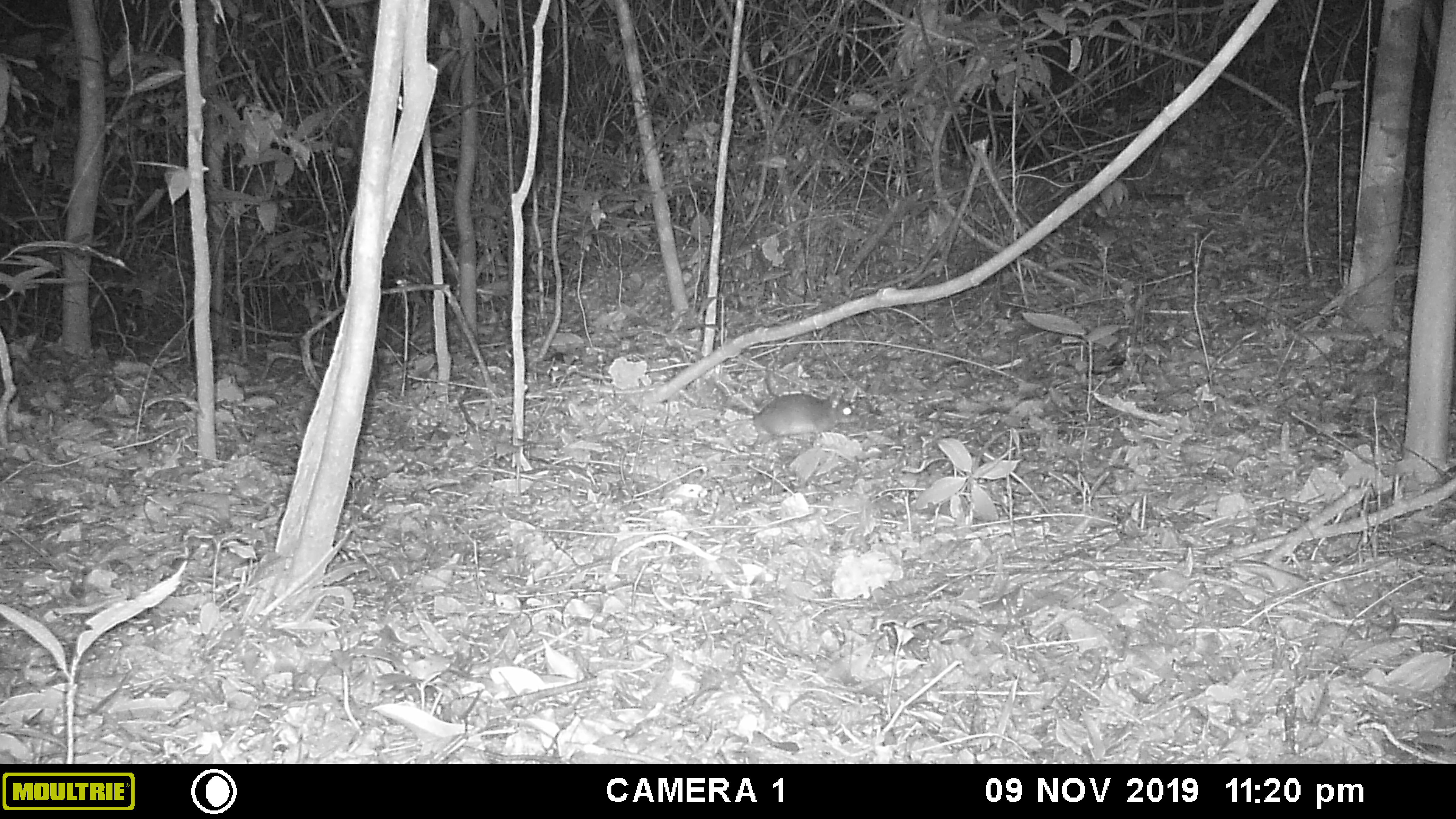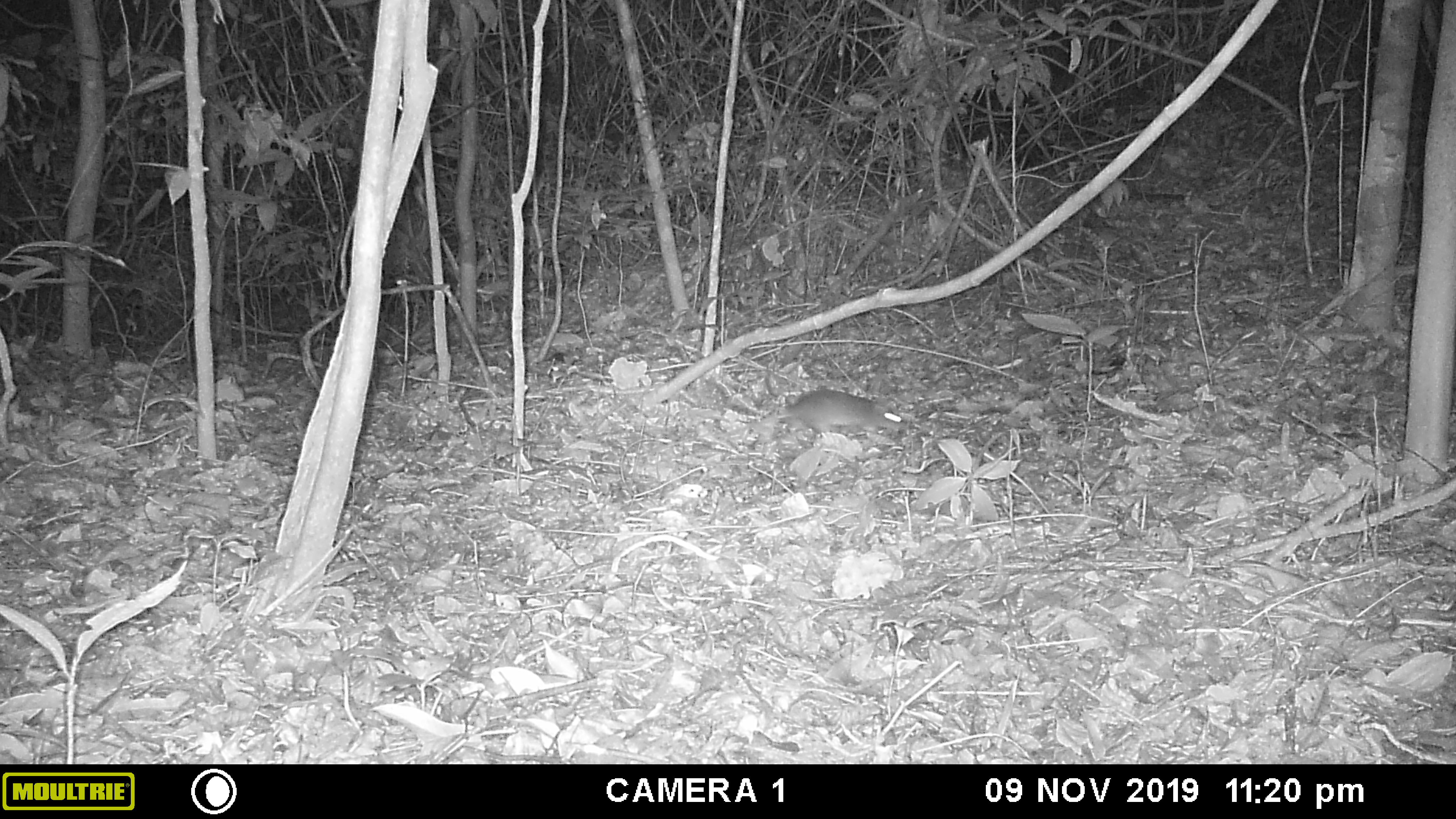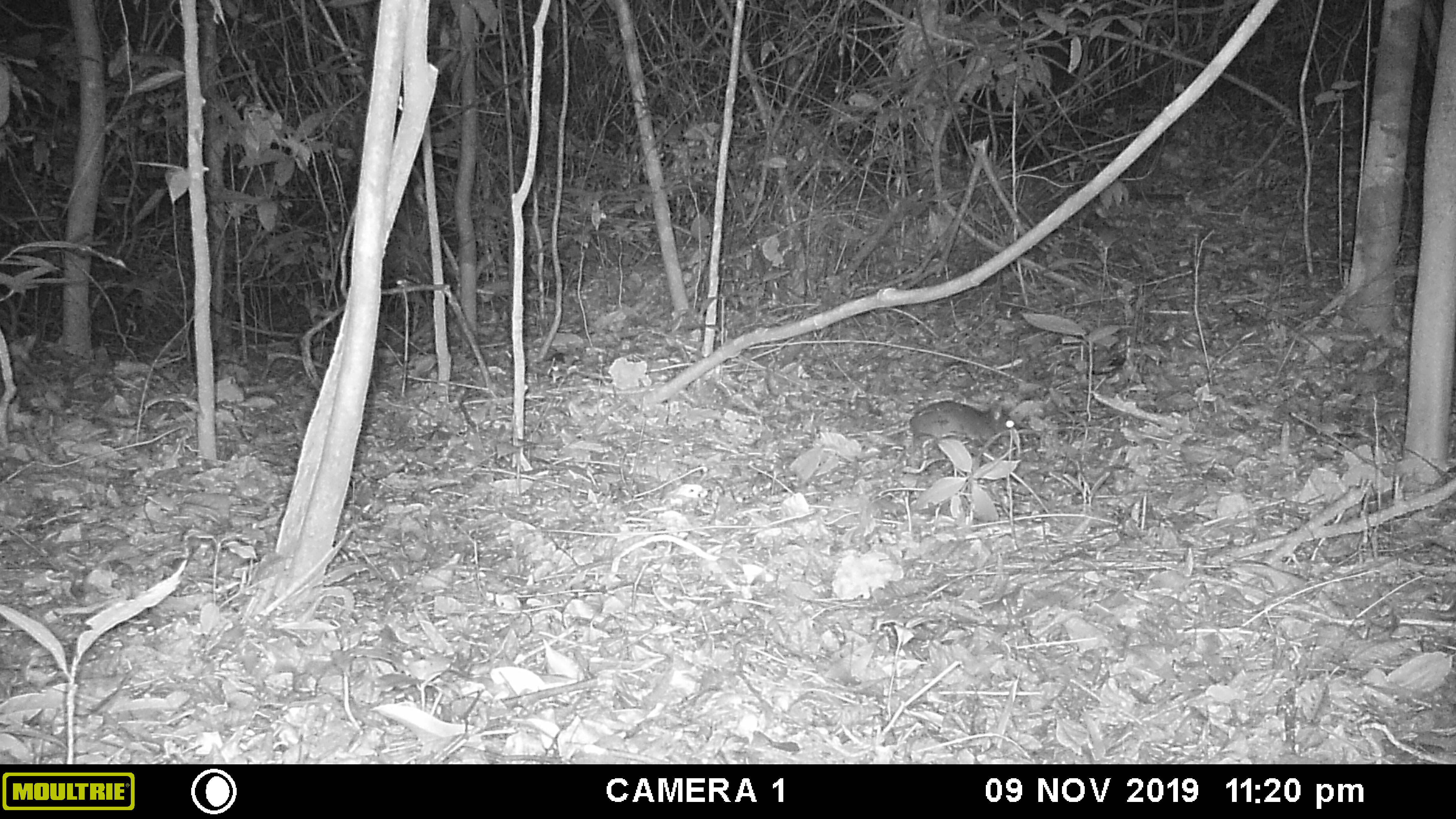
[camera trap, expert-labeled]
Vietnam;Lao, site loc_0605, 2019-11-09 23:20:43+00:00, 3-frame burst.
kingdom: Animalia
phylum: Chordata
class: Mammalia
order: Rodentia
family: Muridae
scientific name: Muridae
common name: old-world mice and rats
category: unidentified murid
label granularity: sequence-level